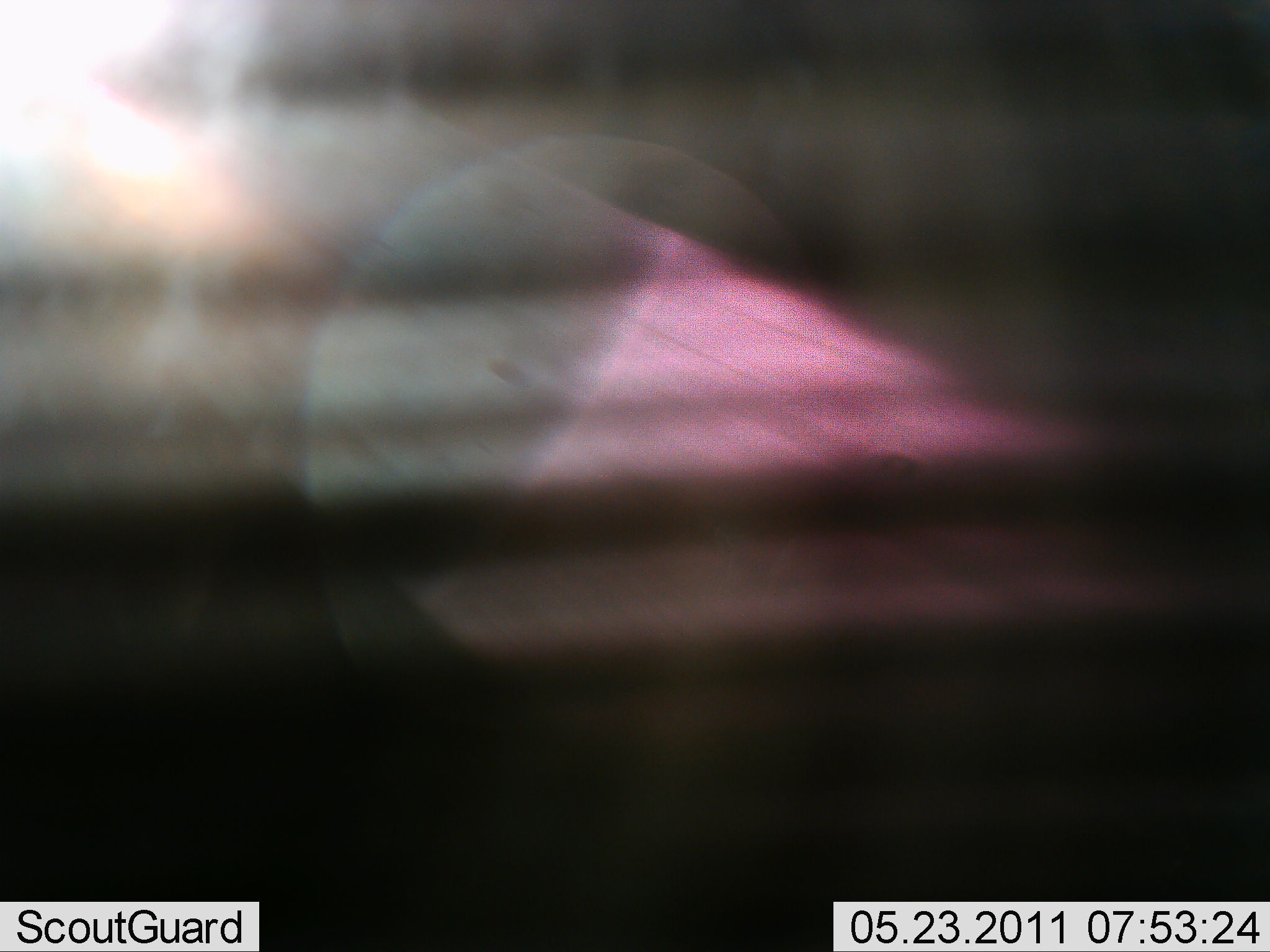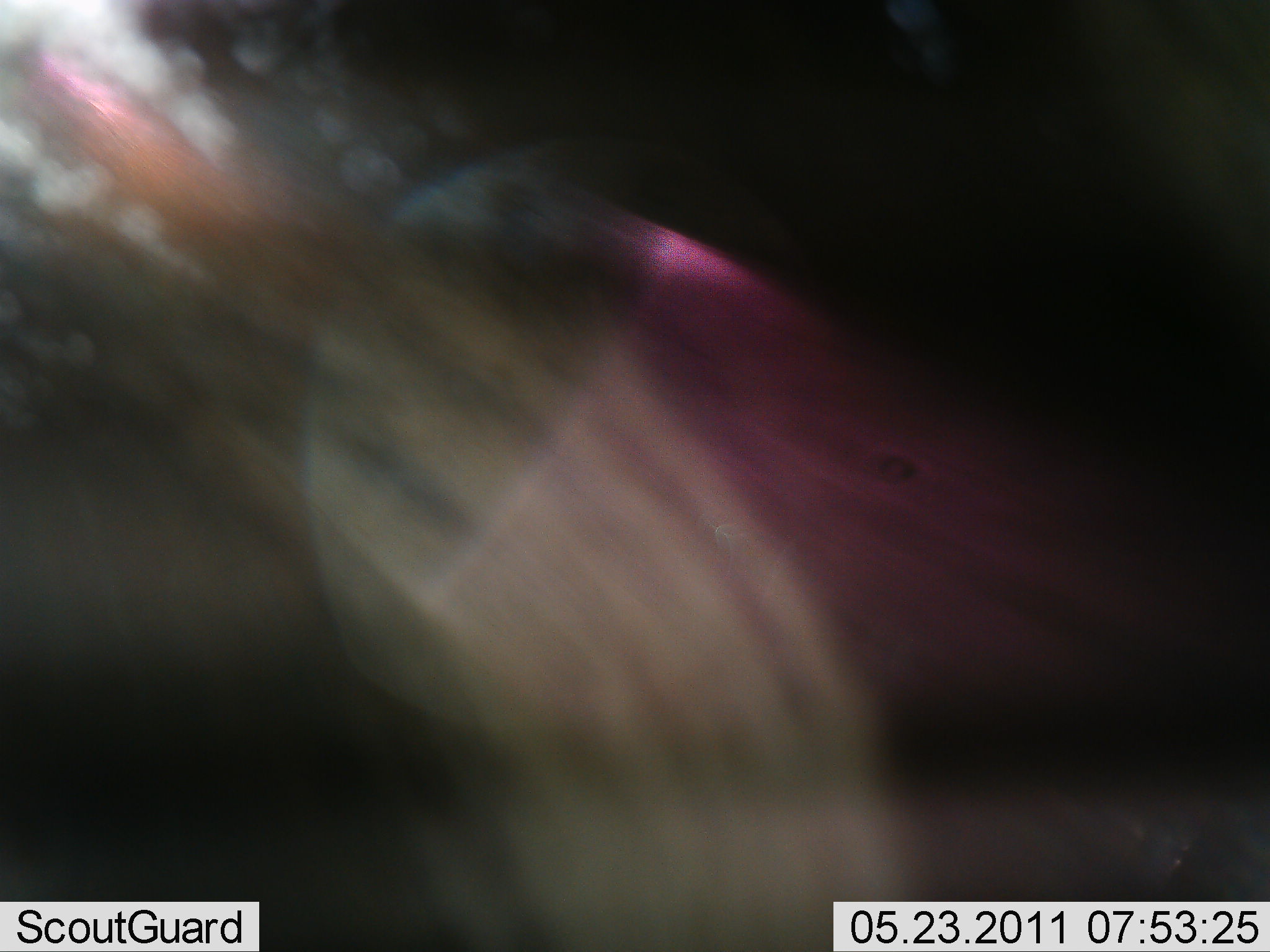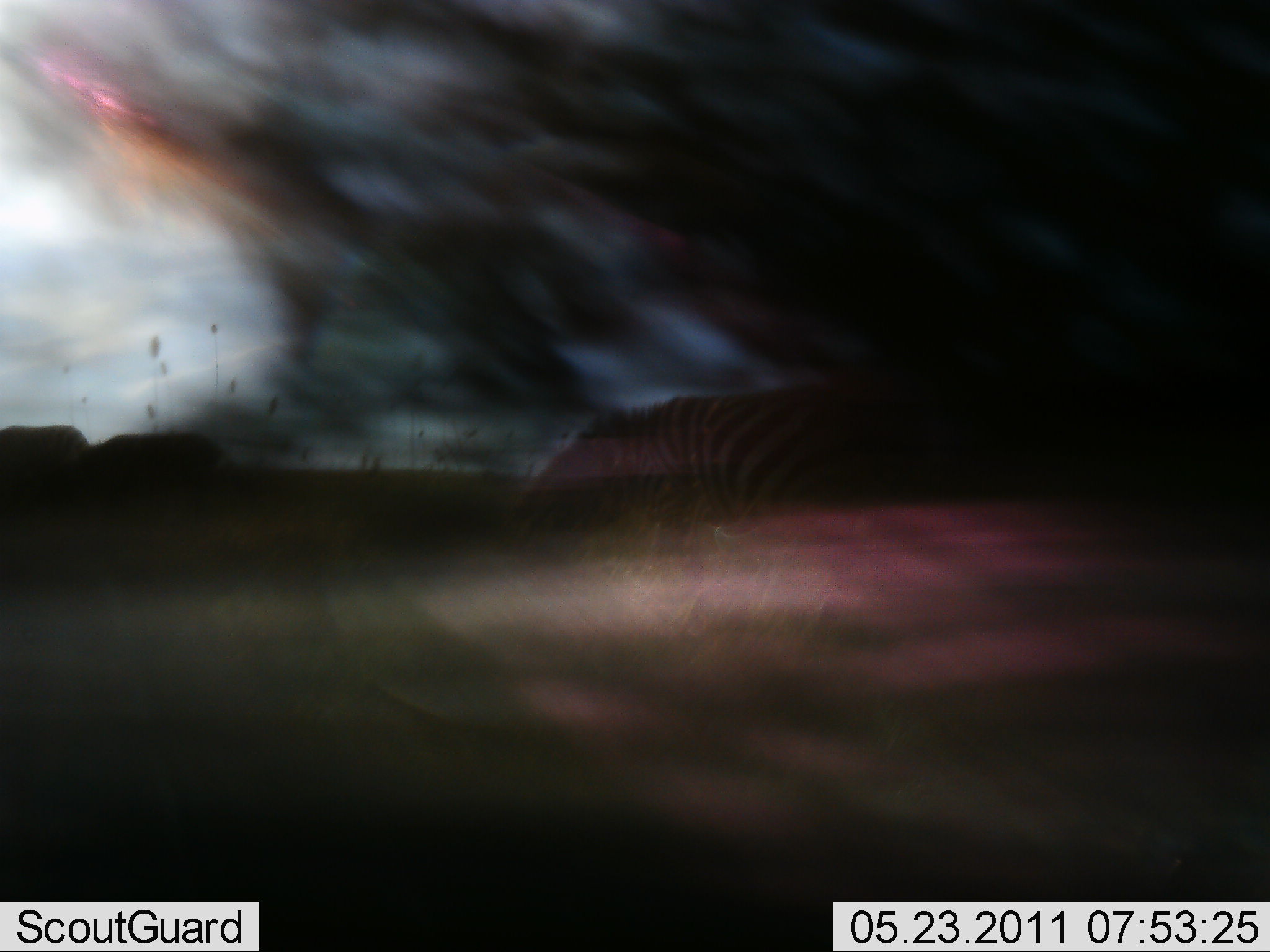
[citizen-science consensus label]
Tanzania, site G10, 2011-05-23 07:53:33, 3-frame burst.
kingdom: Animalia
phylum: Chordata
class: Mammalia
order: Perissodactyla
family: Equidae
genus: Equus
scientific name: Equus quagga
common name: plains zebra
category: zebra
Zebra (plains zebra) (Equus quagga), count 1. Behavior (volunteer vote fractions): standing 55%, resting 0%, moving 27%, interacting 0%. Young present (vote fraction): 0%. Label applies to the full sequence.